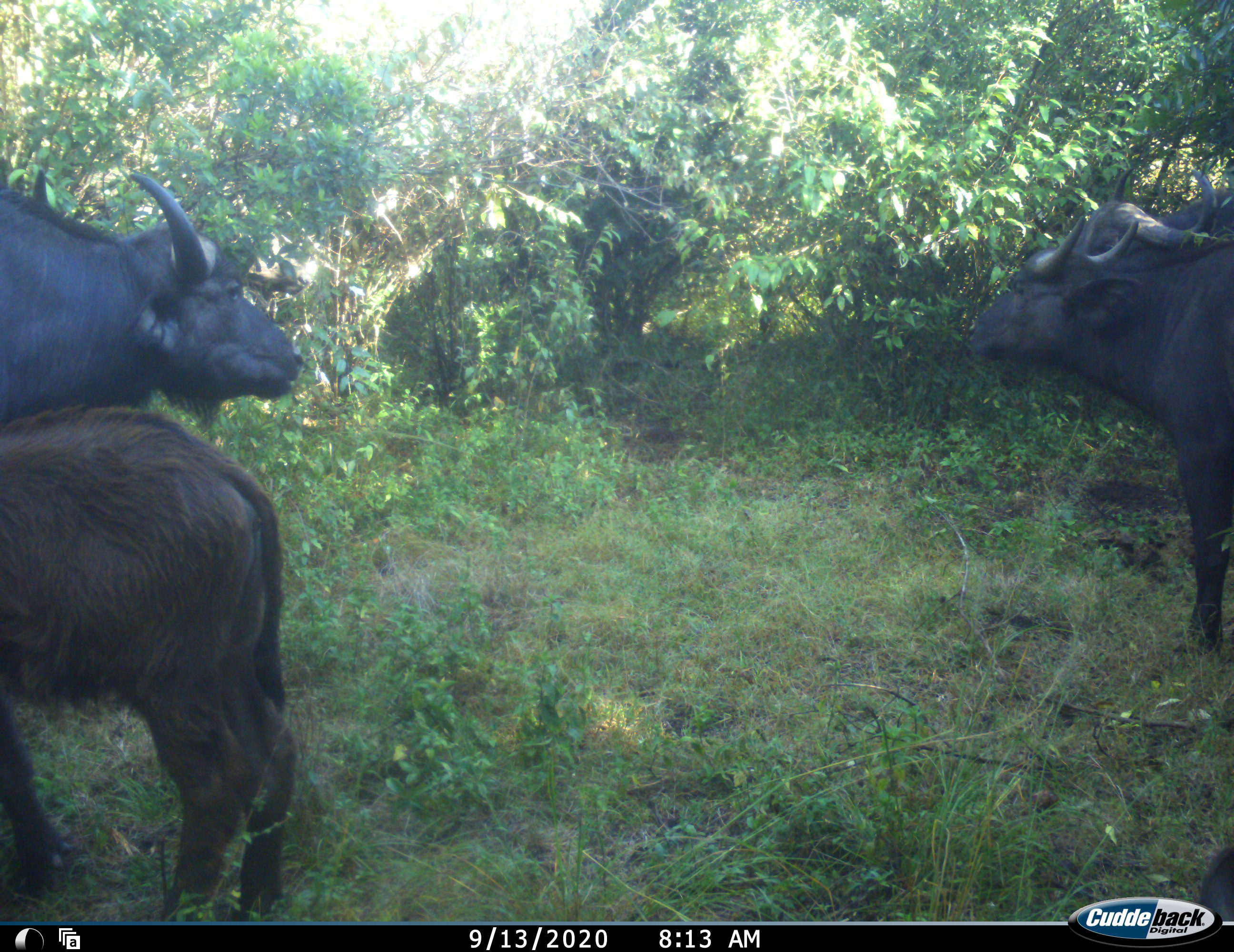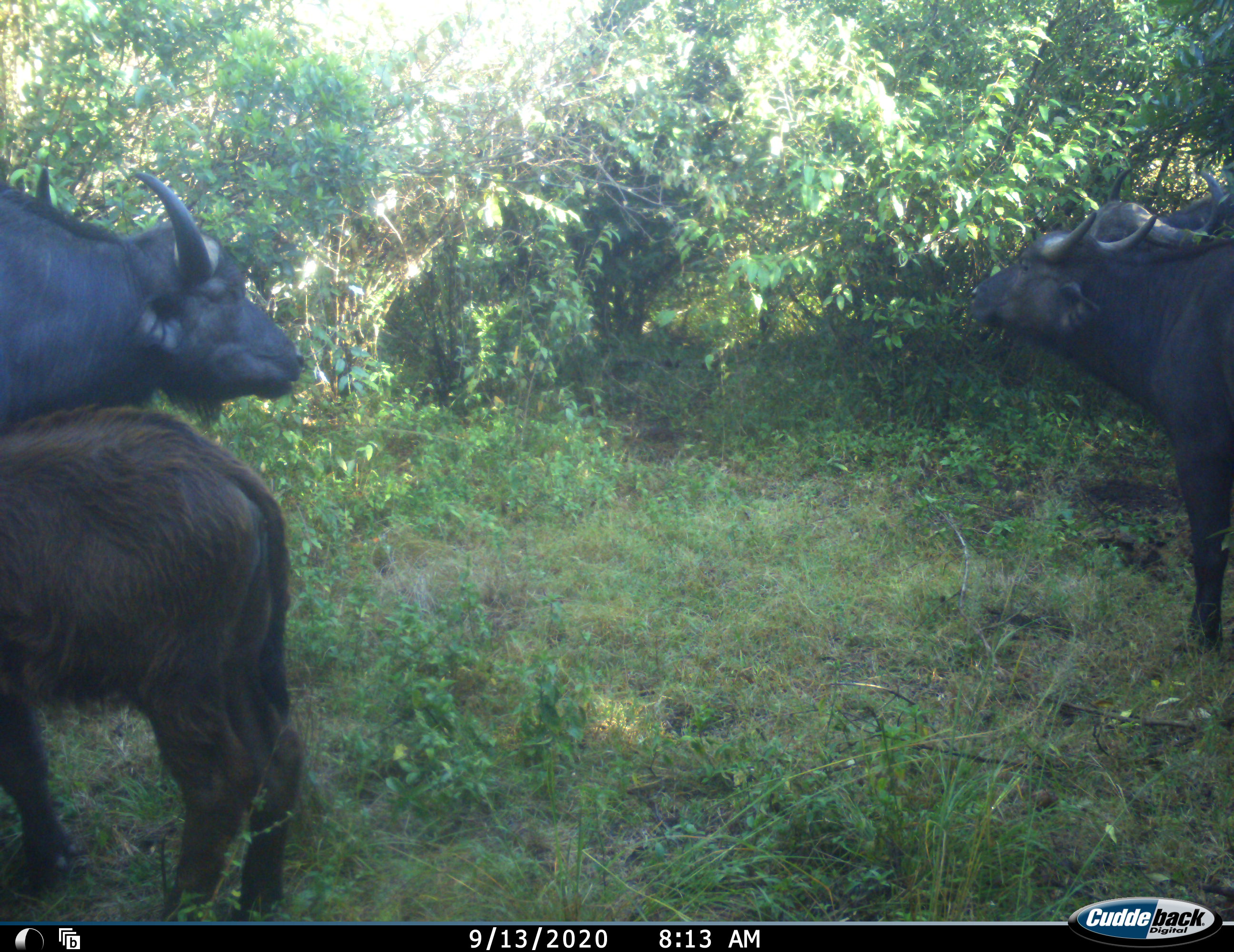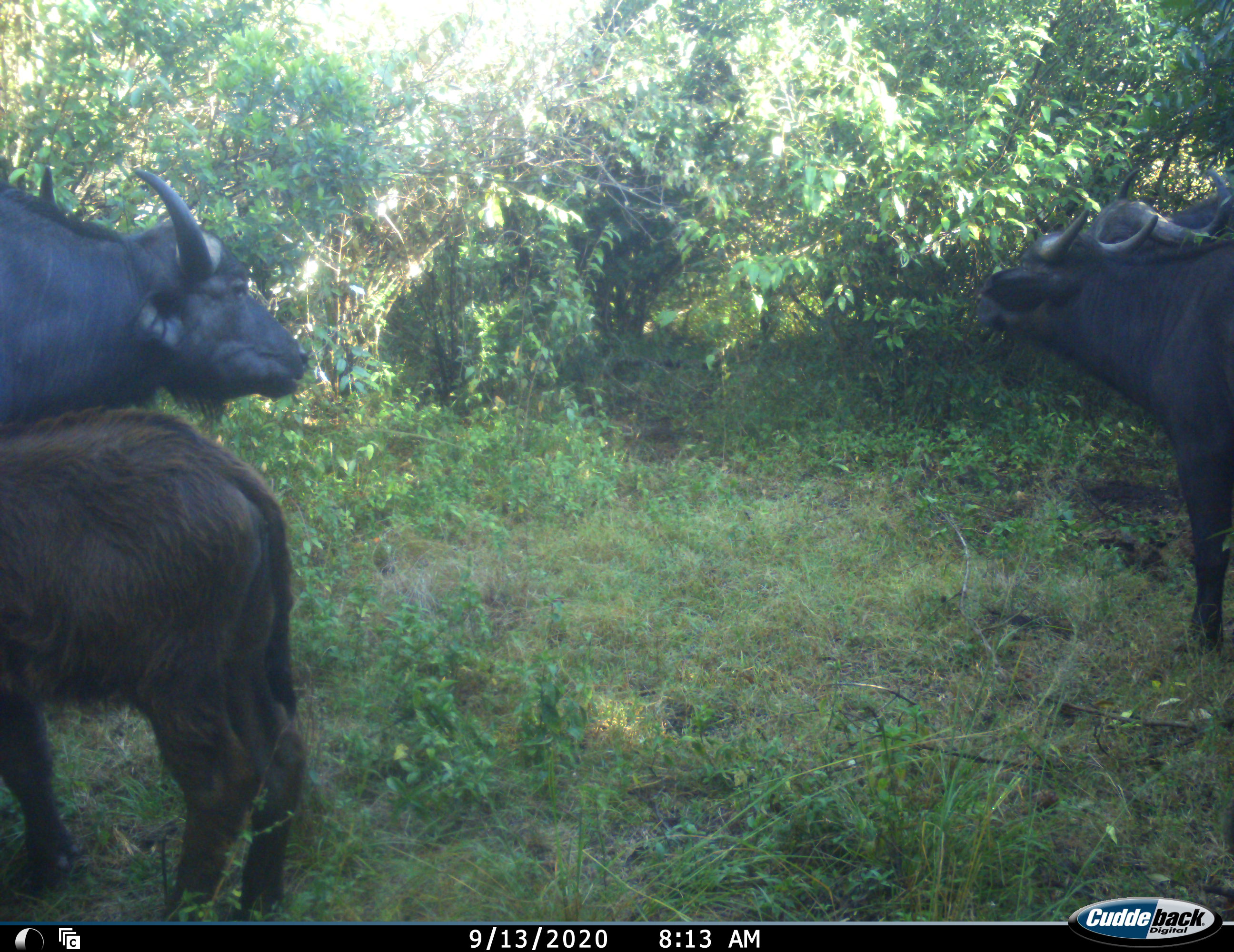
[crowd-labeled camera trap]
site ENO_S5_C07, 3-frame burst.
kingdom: Animalia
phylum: Chordata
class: Mammalia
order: Artiodactyla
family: Bovidae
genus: Syncerus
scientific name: Syncerus caffer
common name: african buffalo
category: buffalo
Buffalo (african buffalo) (Syncerus caffer), count 4. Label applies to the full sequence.